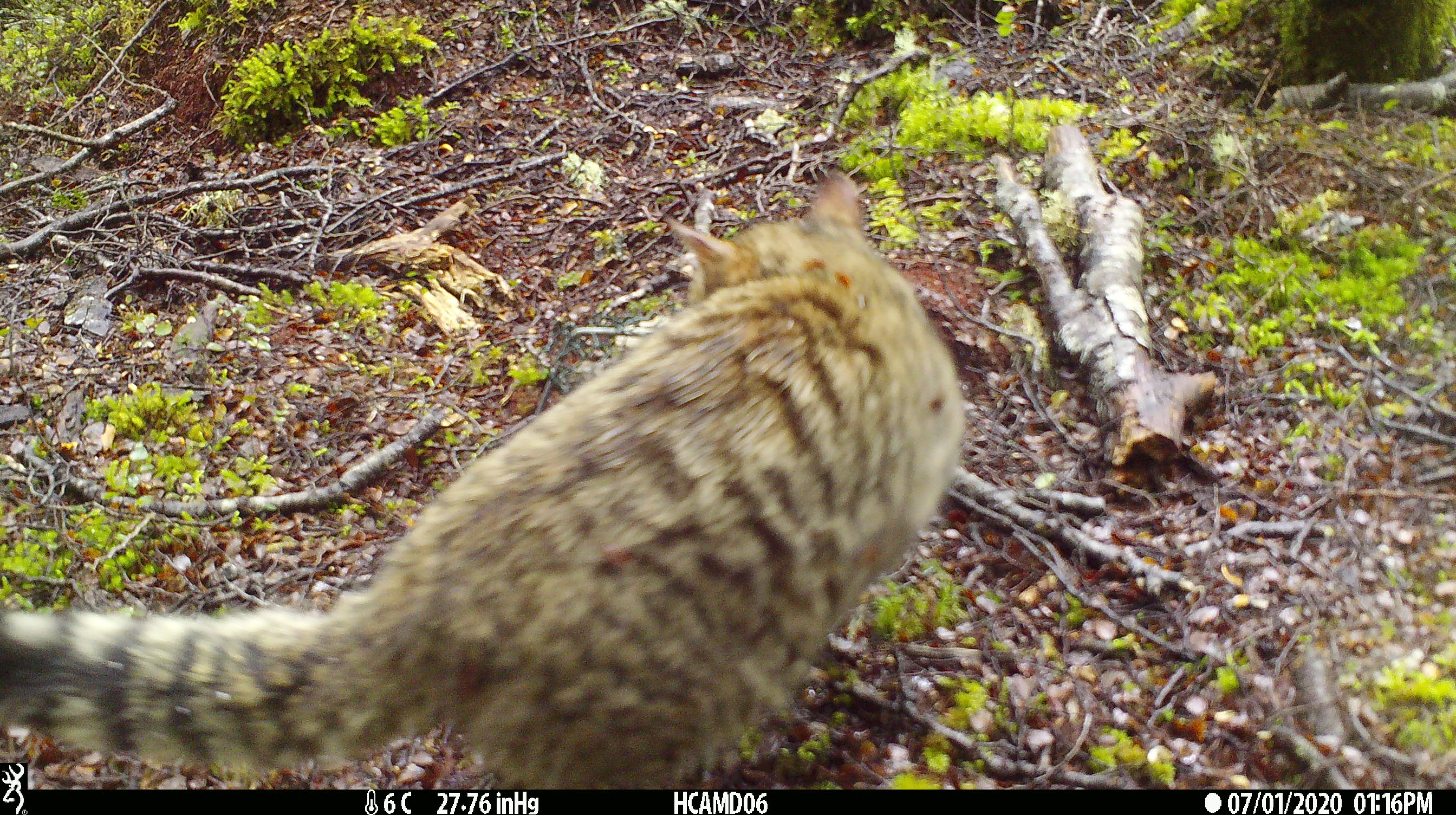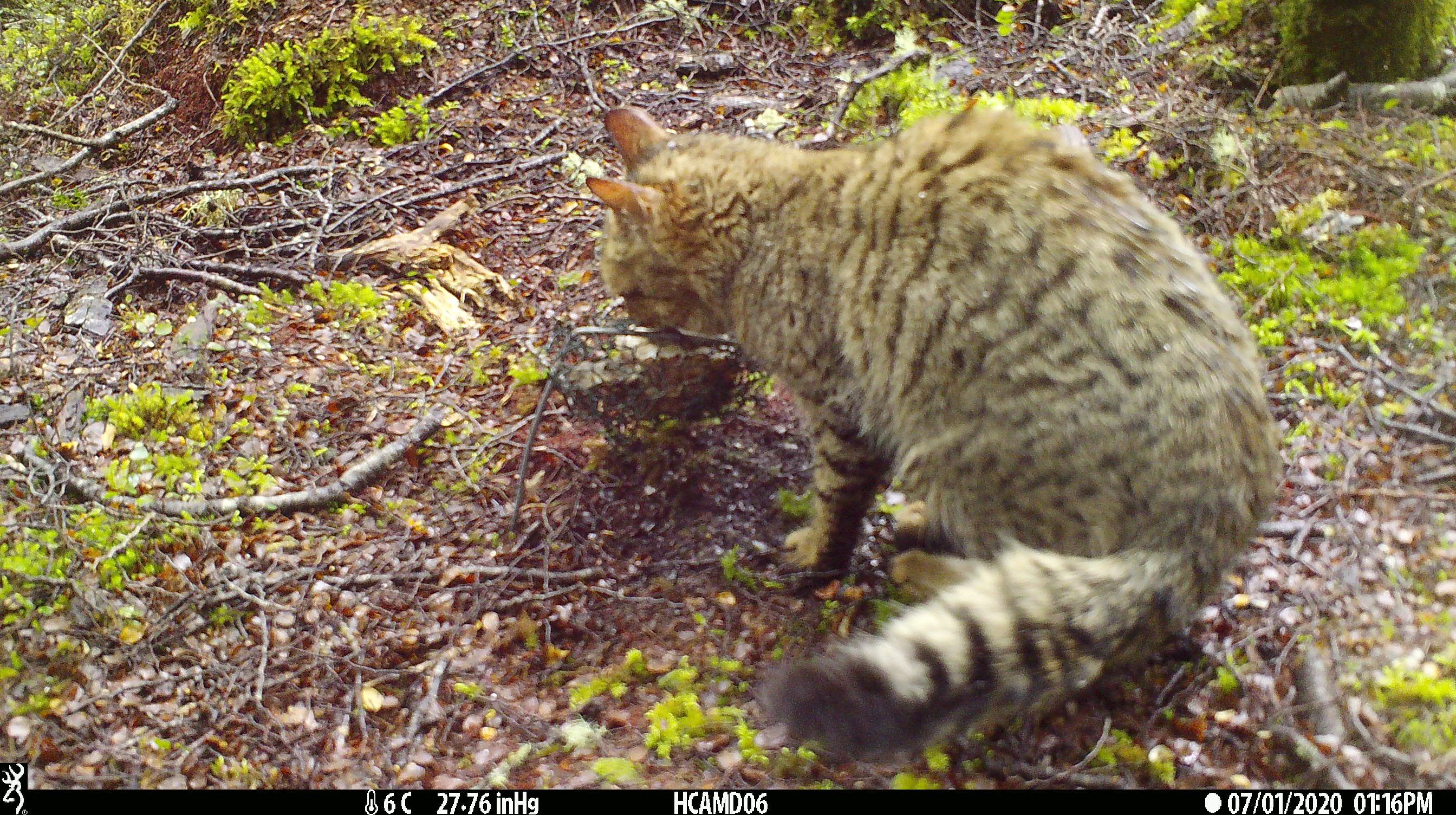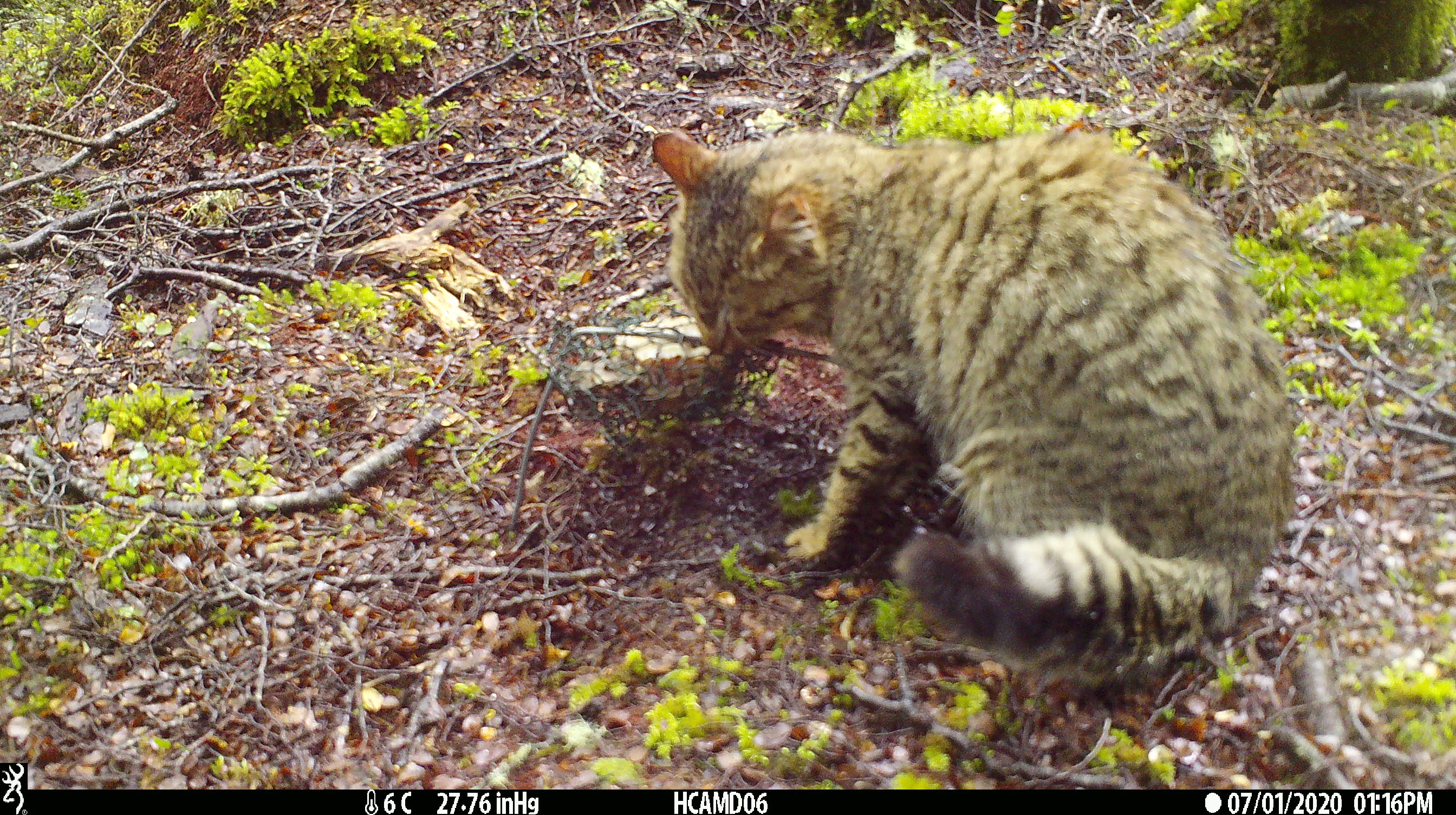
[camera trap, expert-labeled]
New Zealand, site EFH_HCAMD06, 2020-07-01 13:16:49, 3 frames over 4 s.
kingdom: Animalia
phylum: Chordata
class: Mammalia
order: Carnivora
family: Felidae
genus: Felis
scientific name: Felis catus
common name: domestic cat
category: cat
Cat (domestic cat) (Felis catus).